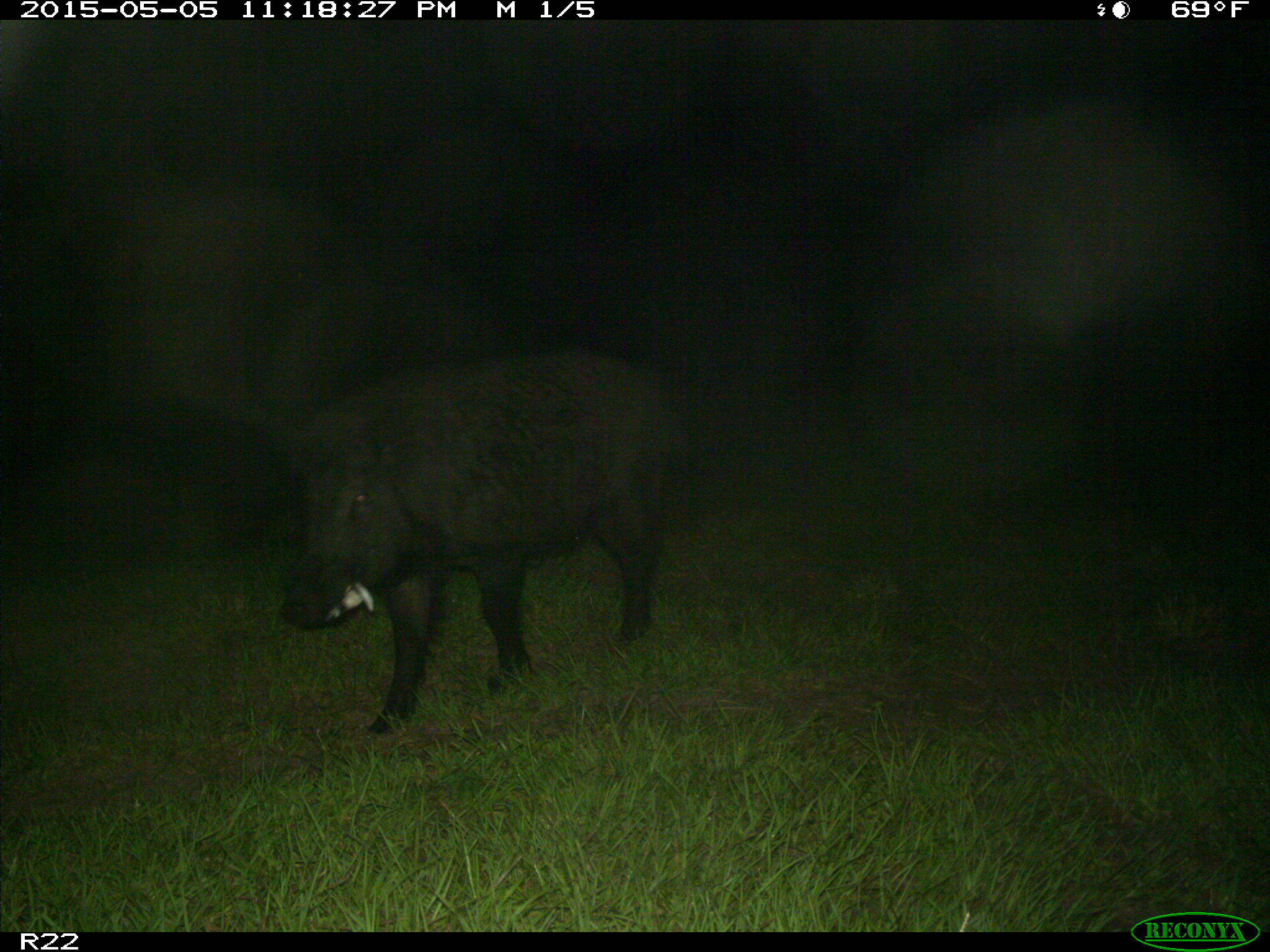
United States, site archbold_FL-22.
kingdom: Animalia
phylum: Chordata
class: Mammalia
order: Artiodactyla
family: Suidae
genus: Sus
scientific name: Sus scrofa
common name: wild boar